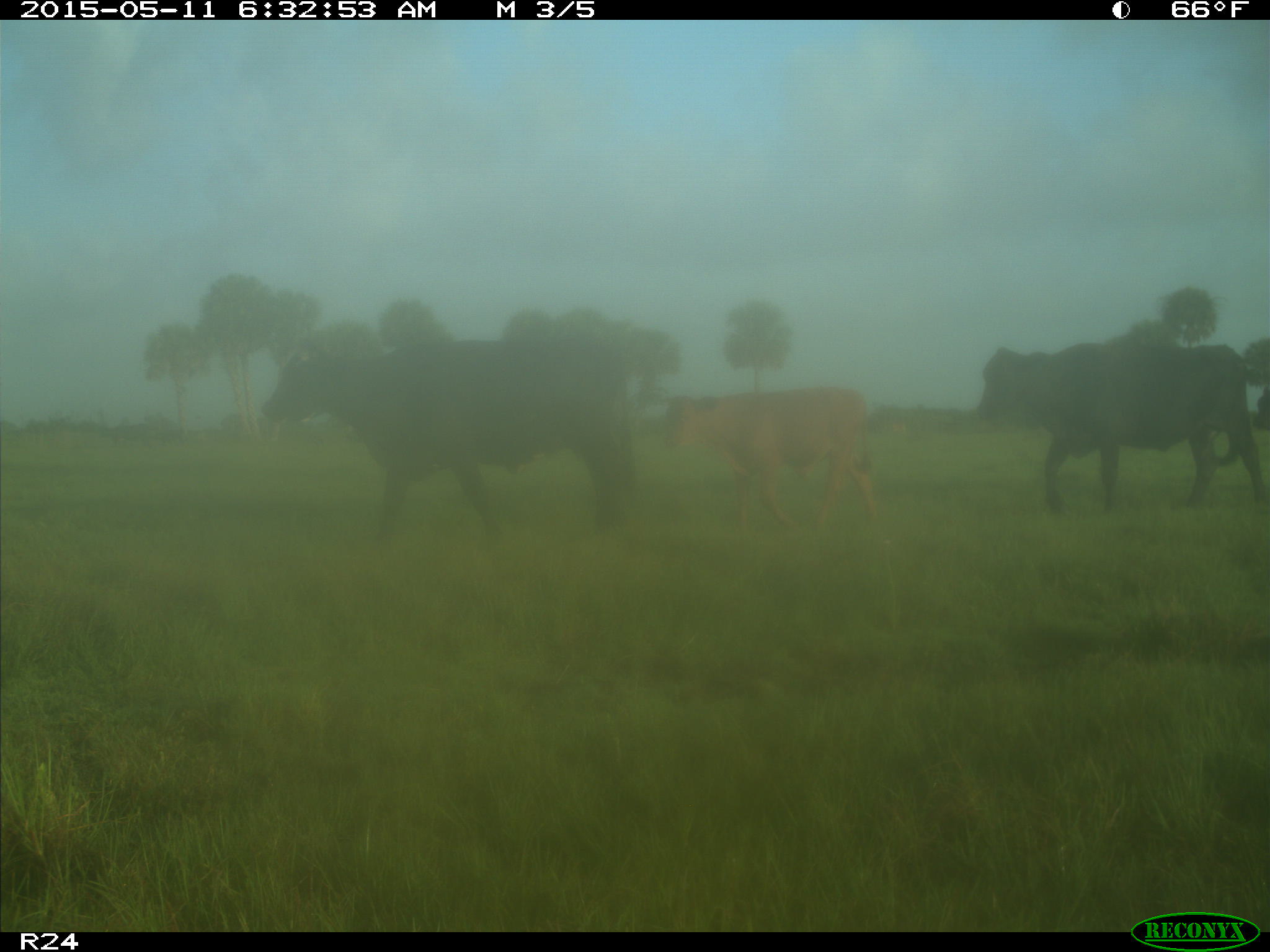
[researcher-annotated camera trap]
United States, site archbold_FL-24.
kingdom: Animalia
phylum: Chordata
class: Mammalia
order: Artiodactyla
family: Bovidae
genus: Bos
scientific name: Bos taurus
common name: domestic cow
Bos taurus (domestic cow).